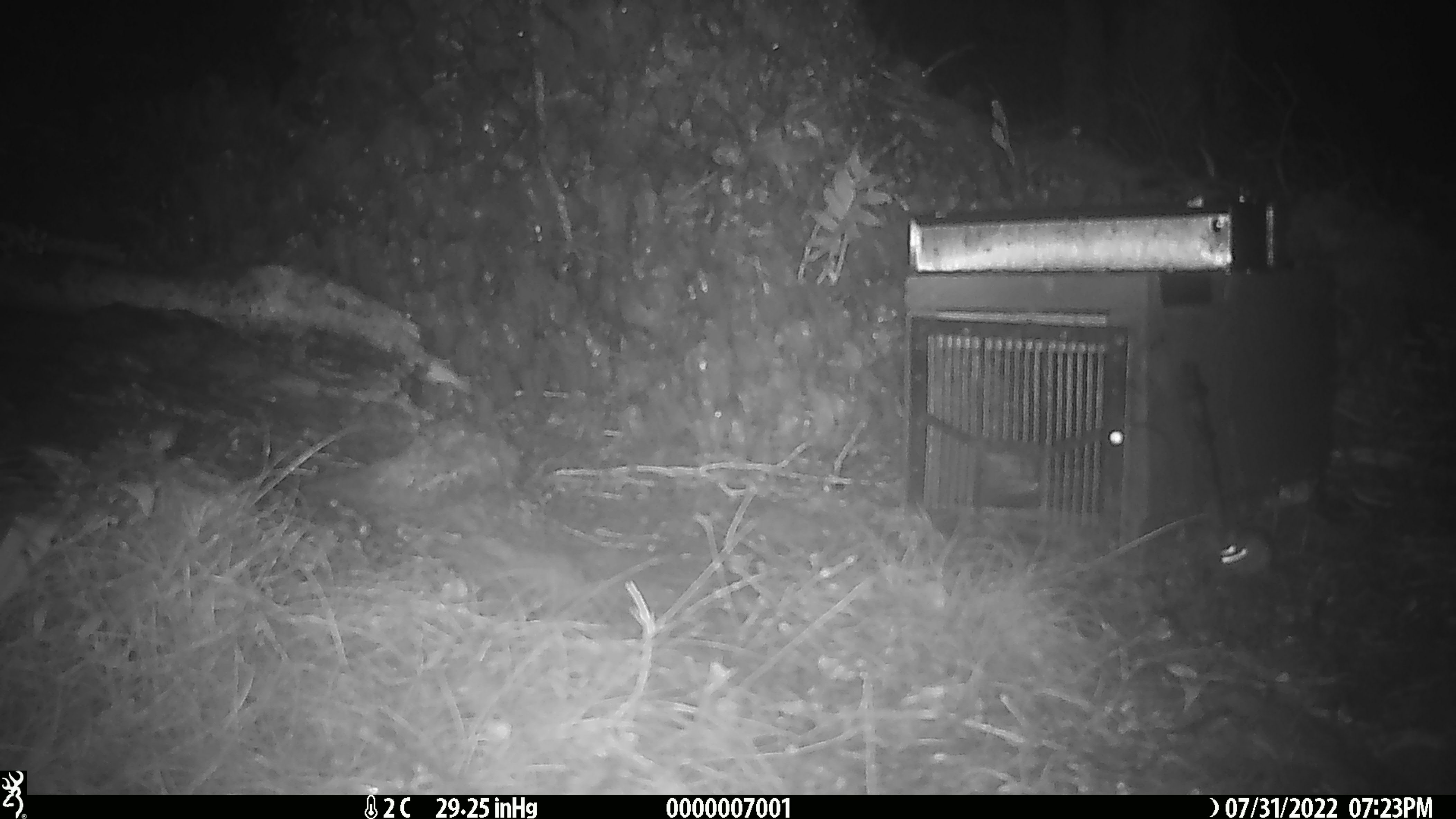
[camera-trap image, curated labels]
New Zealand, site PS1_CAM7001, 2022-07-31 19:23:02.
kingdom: Animalia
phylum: Chordata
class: Mammalia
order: Rodentia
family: Muridae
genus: Mus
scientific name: Mus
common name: mouse